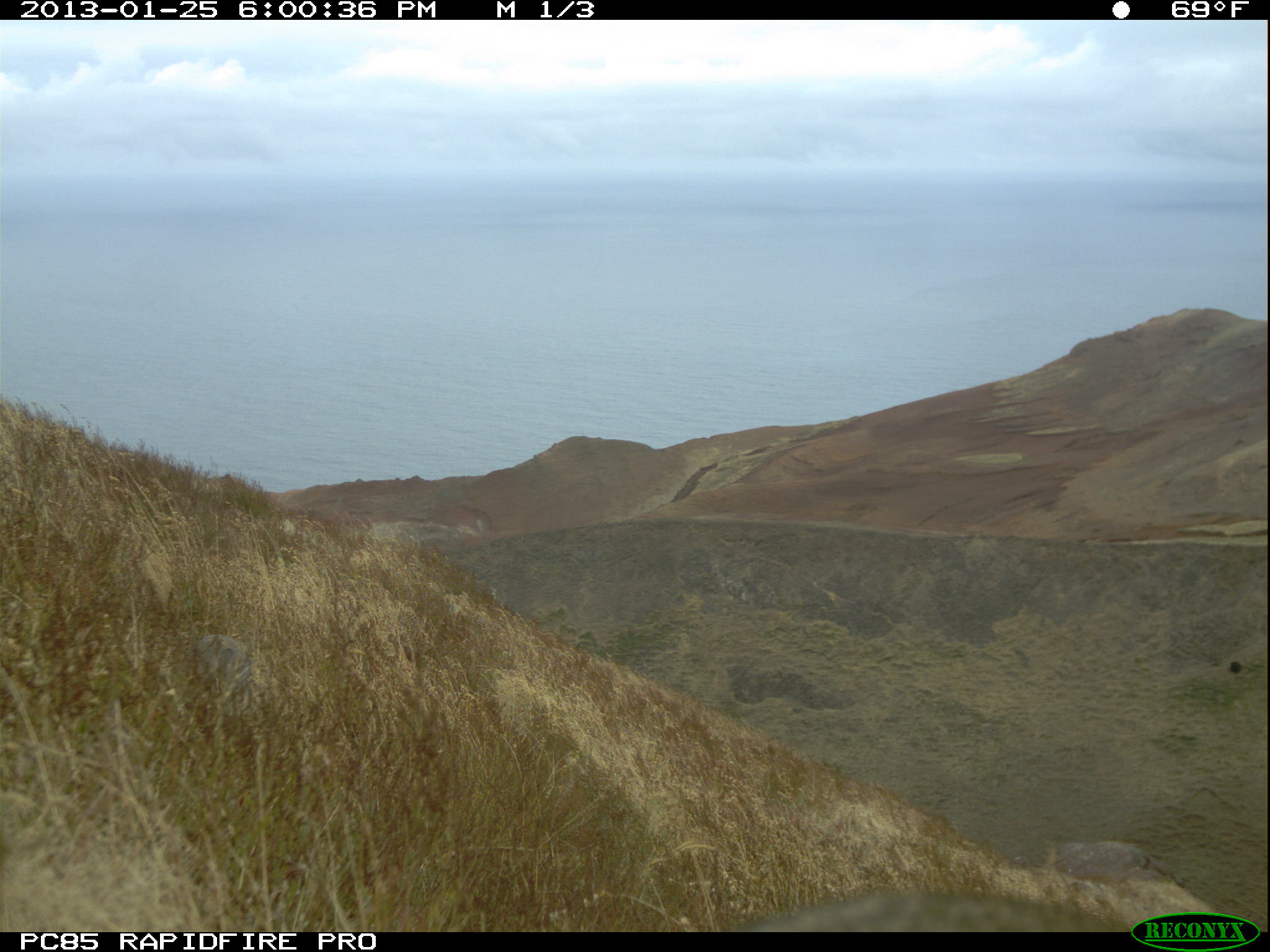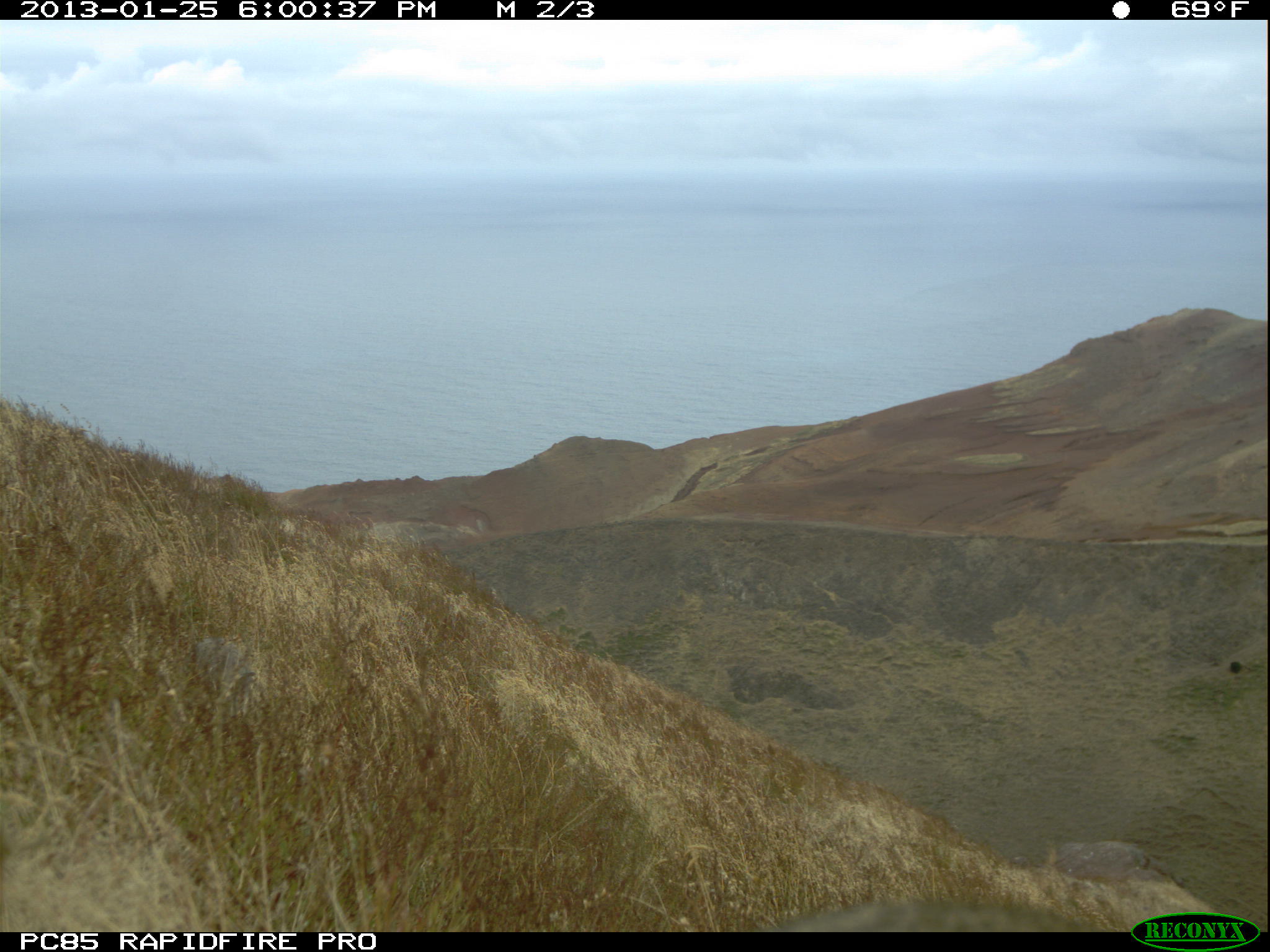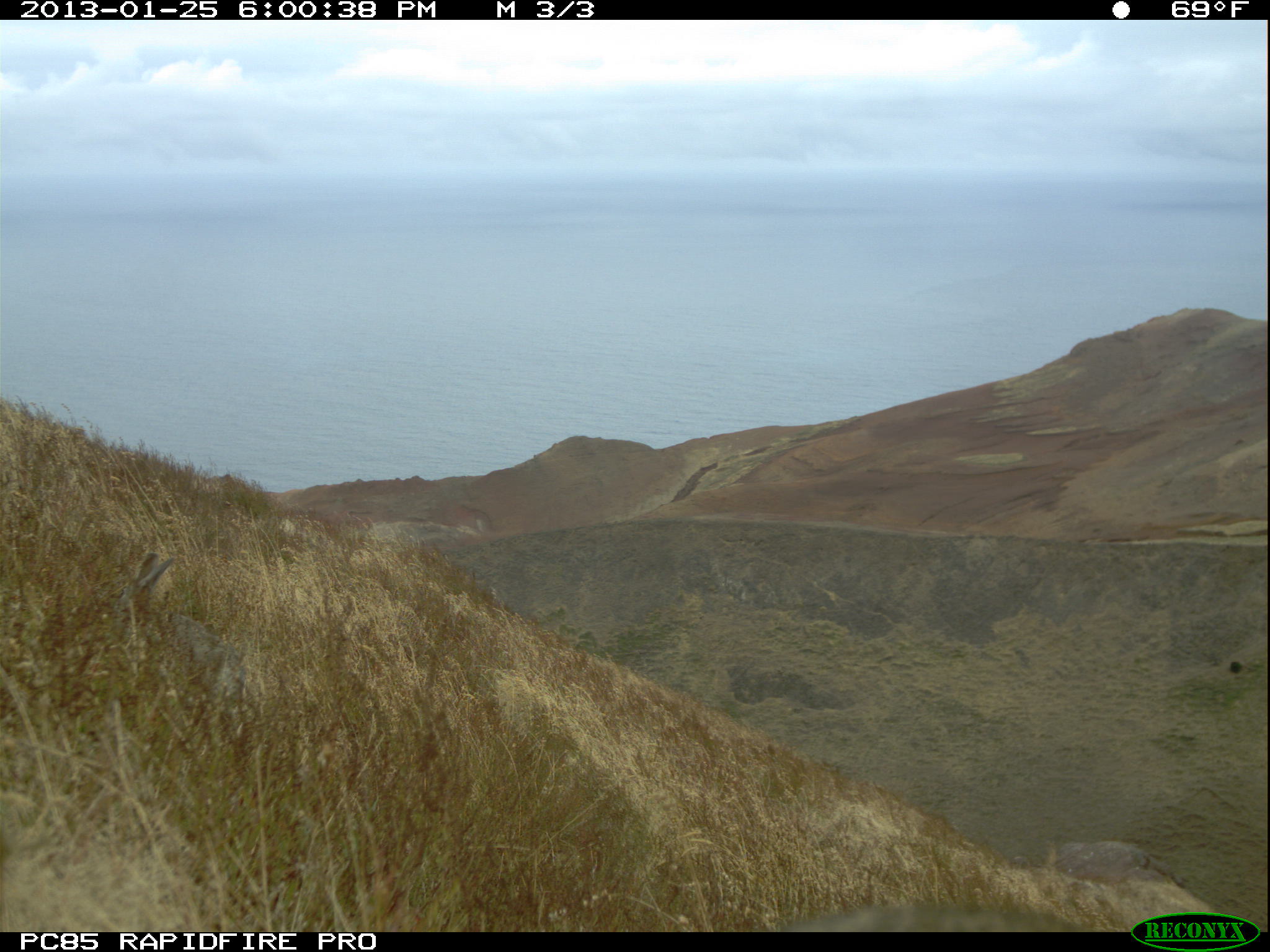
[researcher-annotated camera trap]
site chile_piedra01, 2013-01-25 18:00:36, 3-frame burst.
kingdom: Animalia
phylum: Chordata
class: Mammalia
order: Lagomorpha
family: Leporidae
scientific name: Leporidae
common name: rabbits and hares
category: rabbit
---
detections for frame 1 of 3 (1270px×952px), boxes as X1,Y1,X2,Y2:
rabbit: 742,879,1199,934; 171,627,264,702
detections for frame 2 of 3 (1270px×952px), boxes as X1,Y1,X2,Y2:
rabbit: 765,892,1107,933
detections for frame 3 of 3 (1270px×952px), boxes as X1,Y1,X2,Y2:
rabbit: 110,546,226,670
unknown: 794,892,1085,932